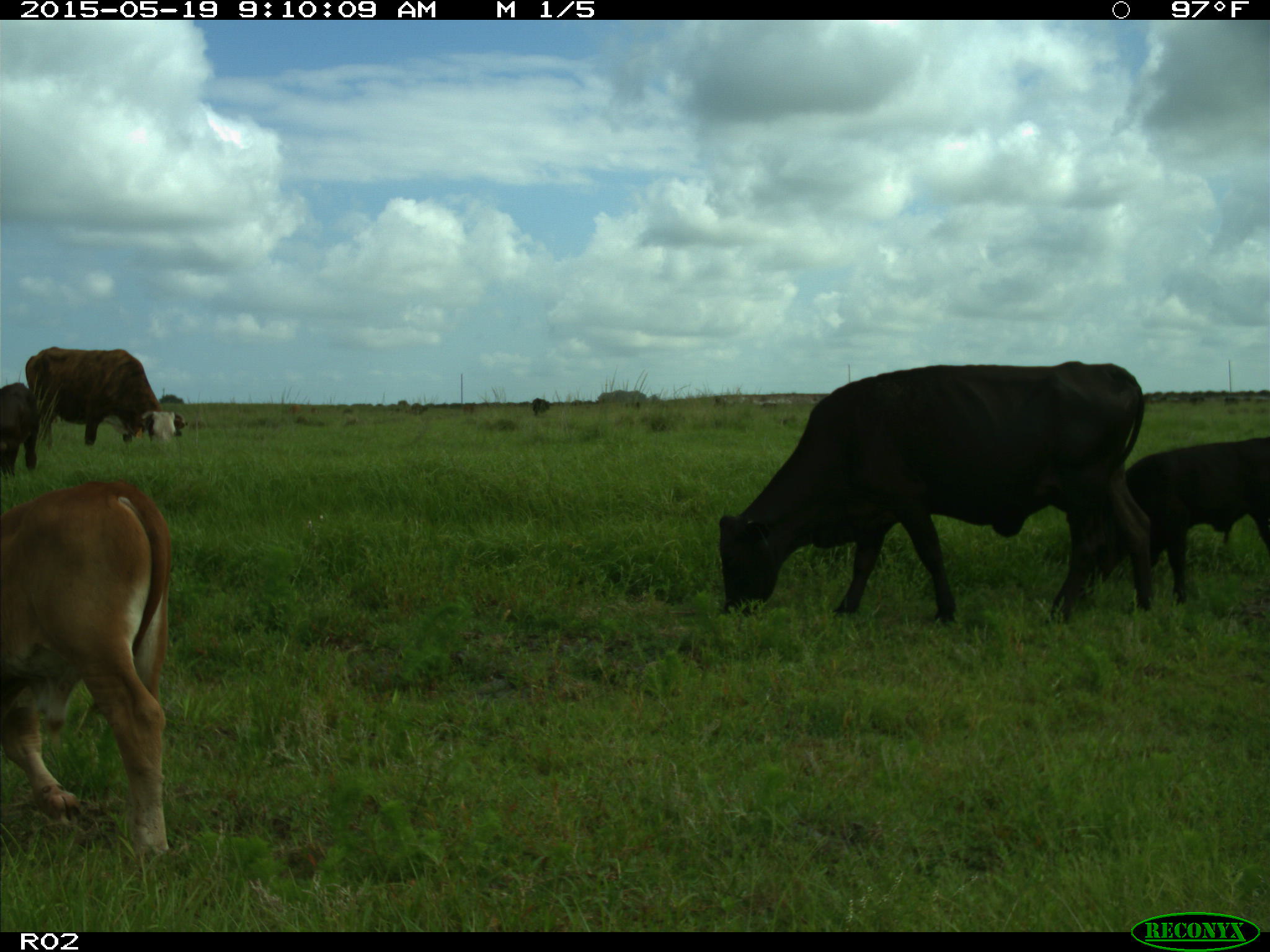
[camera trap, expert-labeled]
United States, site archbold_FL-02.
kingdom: Animalia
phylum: Chordata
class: Mammalia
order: Artiodactyla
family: Bovidae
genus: Bos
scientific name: Bos taurus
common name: domestic cow